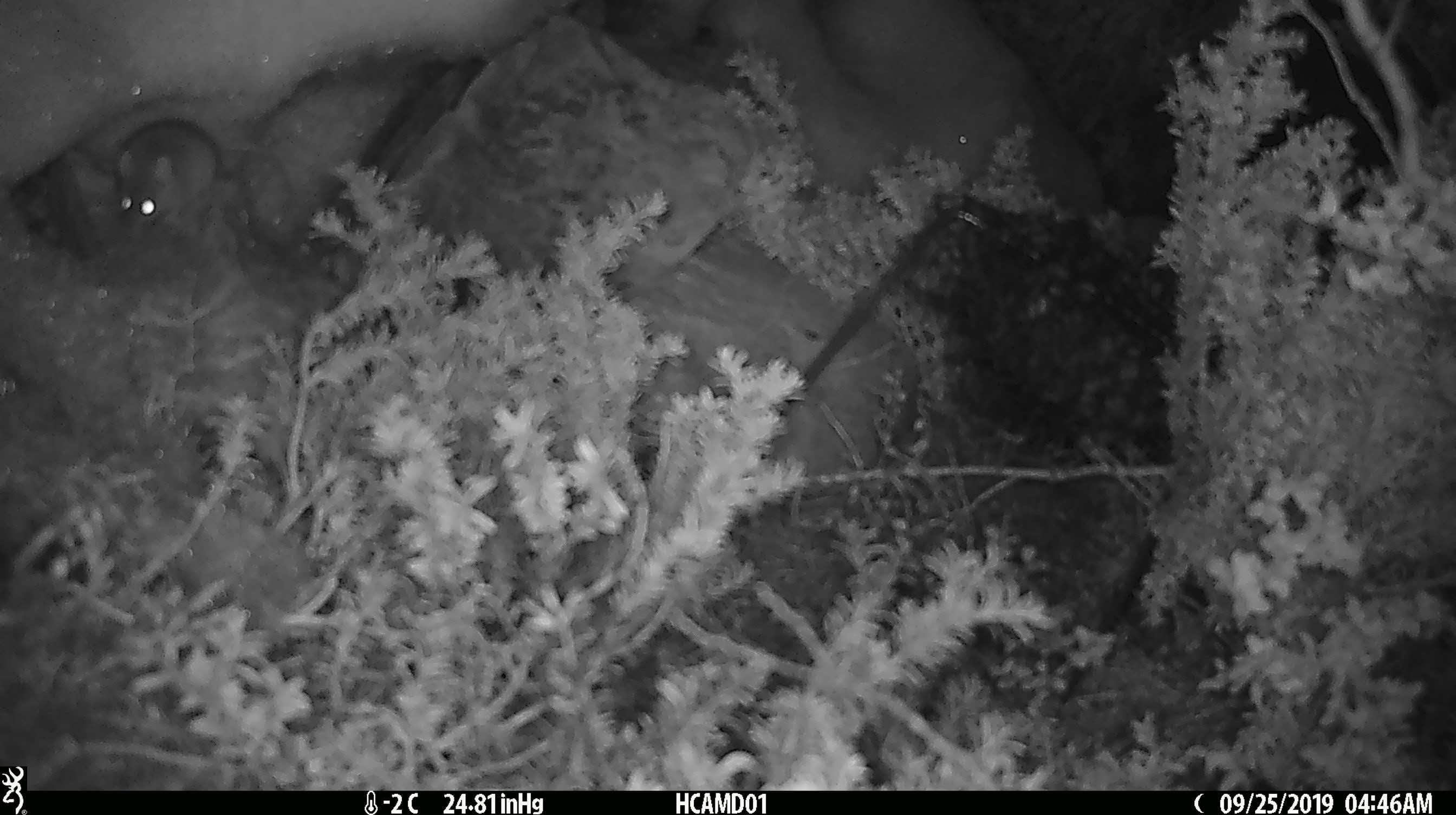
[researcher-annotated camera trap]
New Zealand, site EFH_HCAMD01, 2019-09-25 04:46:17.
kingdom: Animalia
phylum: Chordata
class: Mammalia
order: Rodentia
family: Muridae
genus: Mus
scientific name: Mus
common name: mouse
Mouse (Mus).